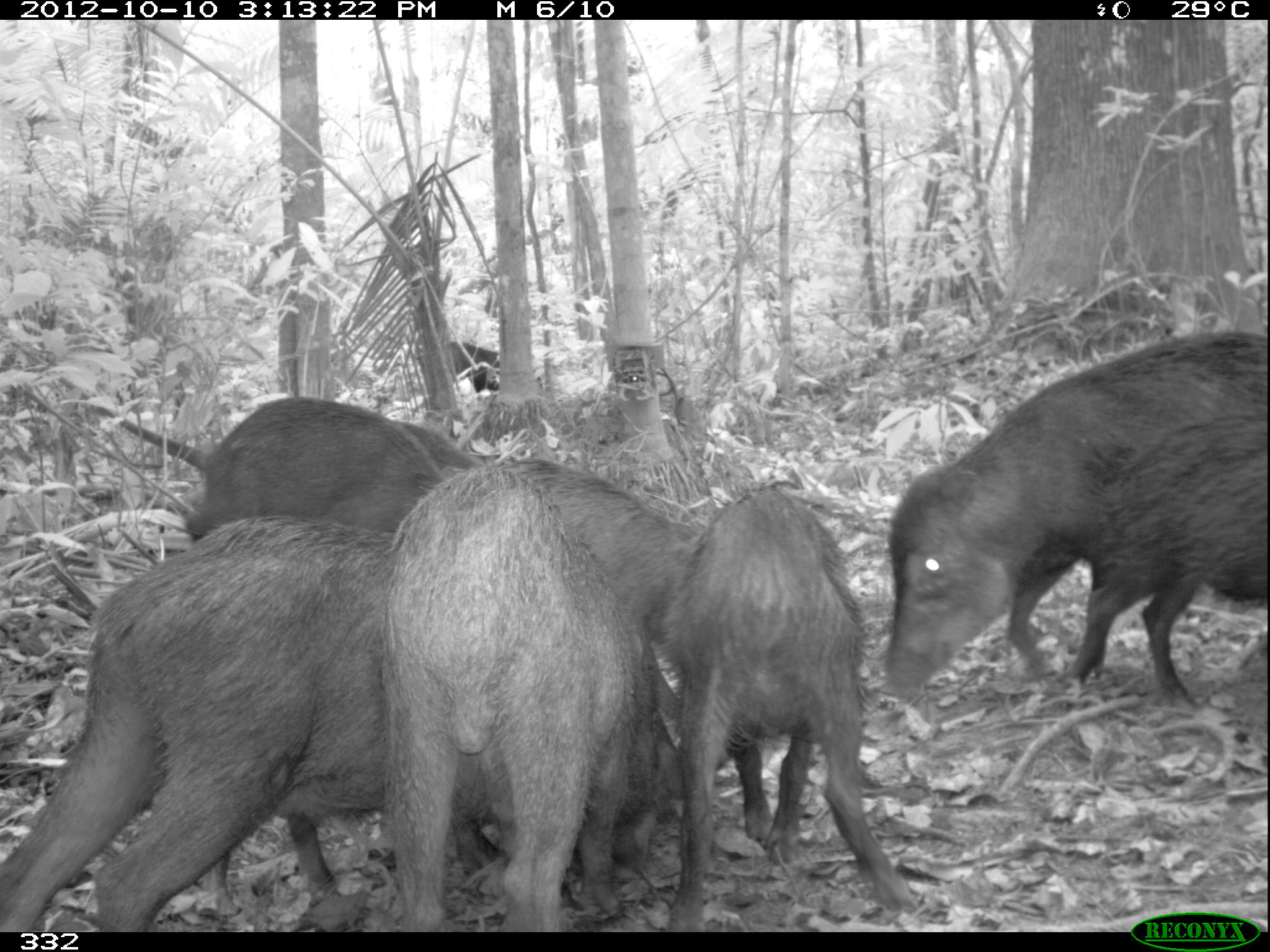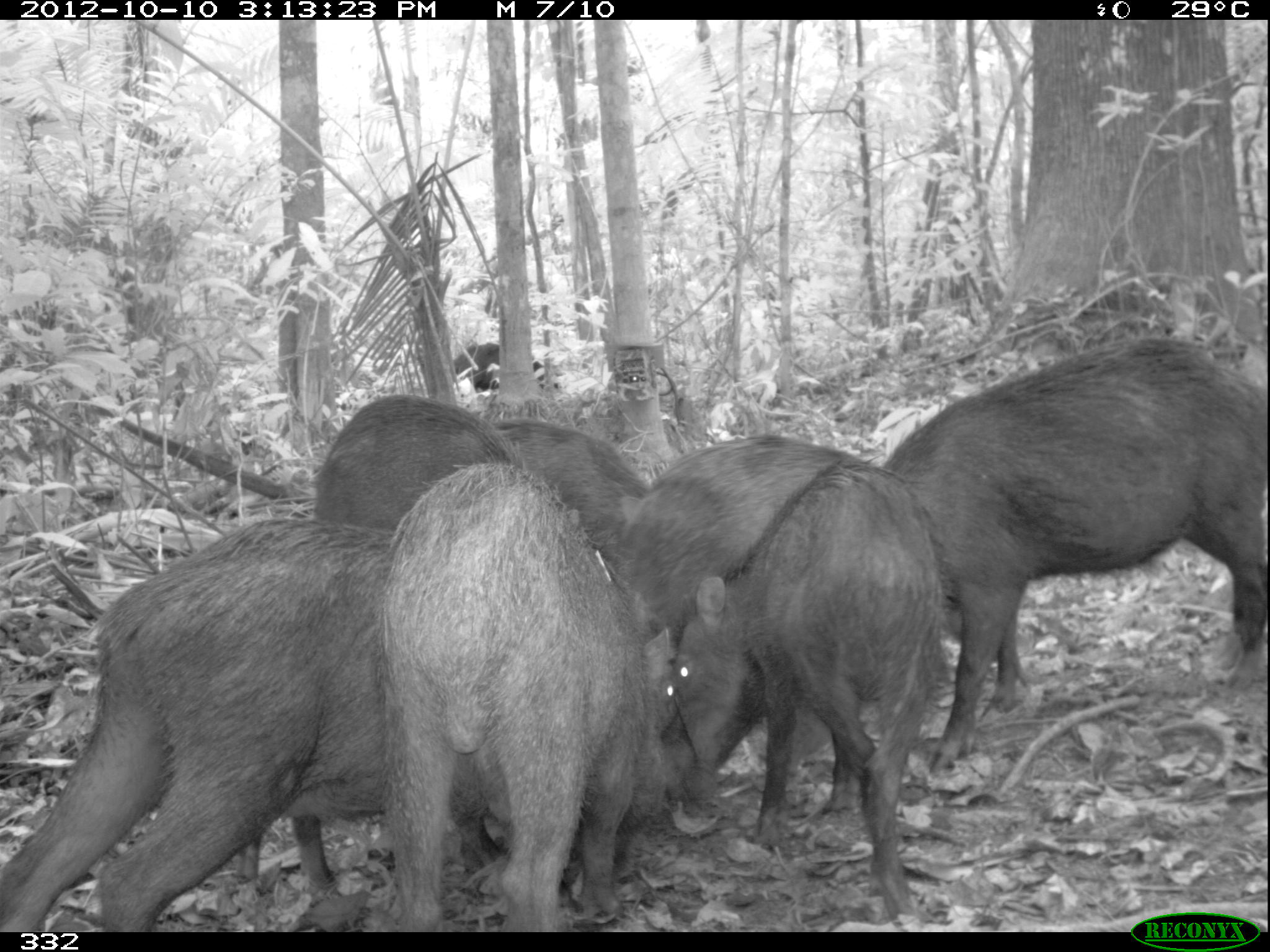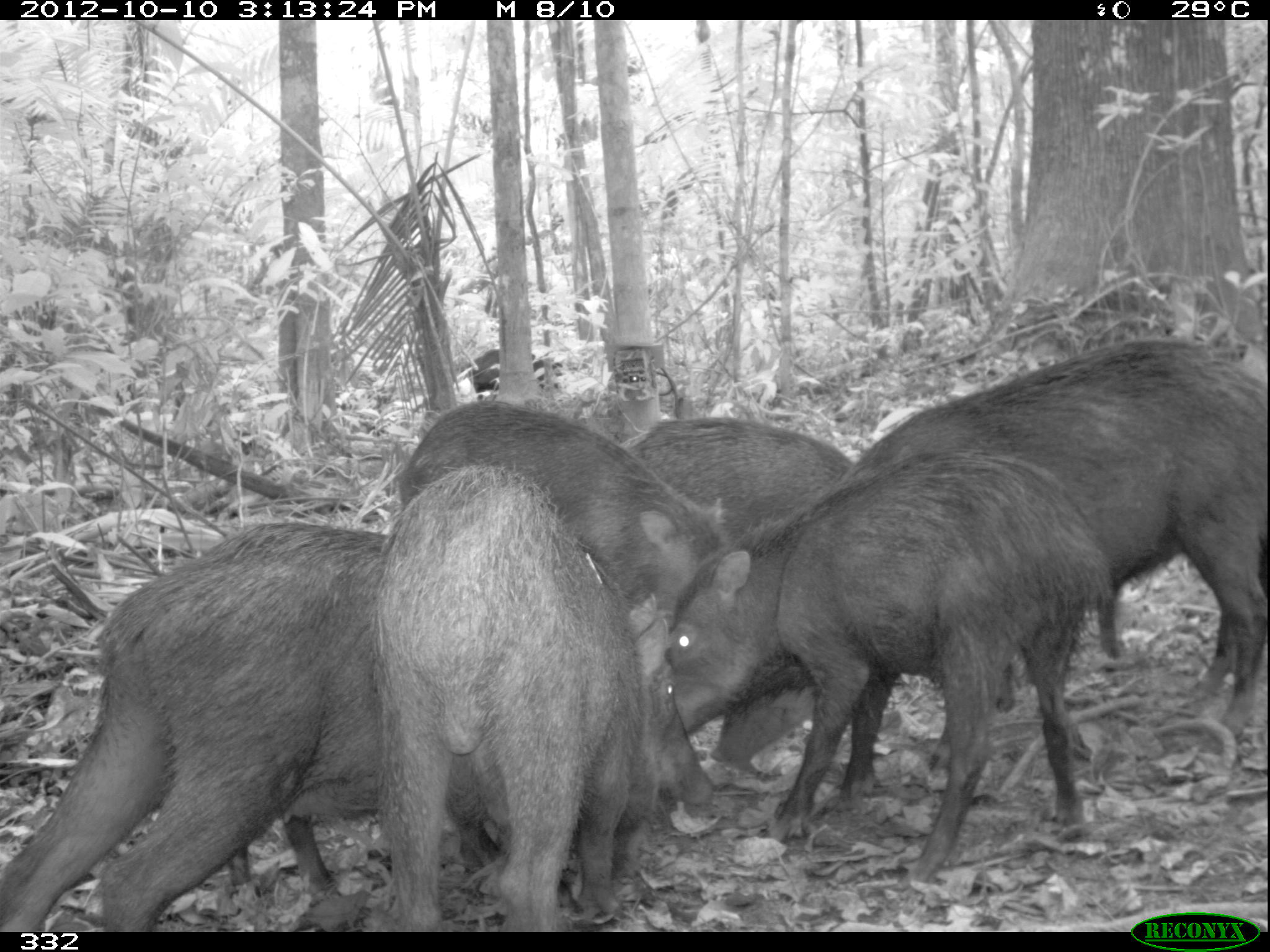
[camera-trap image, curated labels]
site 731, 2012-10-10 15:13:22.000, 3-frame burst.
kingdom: Animalia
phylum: Chordata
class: Mammalia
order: Artiodactyla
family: Tayassuidae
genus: Tayassu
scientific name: Tayassu pecari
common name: white-lipped peccary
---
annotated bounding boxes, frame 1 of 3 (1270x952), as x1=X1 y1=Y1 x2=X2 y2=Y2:
tayassu pecari: x1=0 y1=516 x2=393 y2=931; x1=376 y1=466 x2=683 y2=932; x1=888 y1=330 x2=1270 y2=702; x1=663 y1=488 x2=917 y2=932; x1=1063 y1=412 x2=1270 y2=708; x1=186 y1=396 x2=448 y2=542; x1=505 y1=457 x2=701 y2=637; x1=399 y1=420 x2=487 y2=480; x1=443 y1=341 x2=543 y2=393